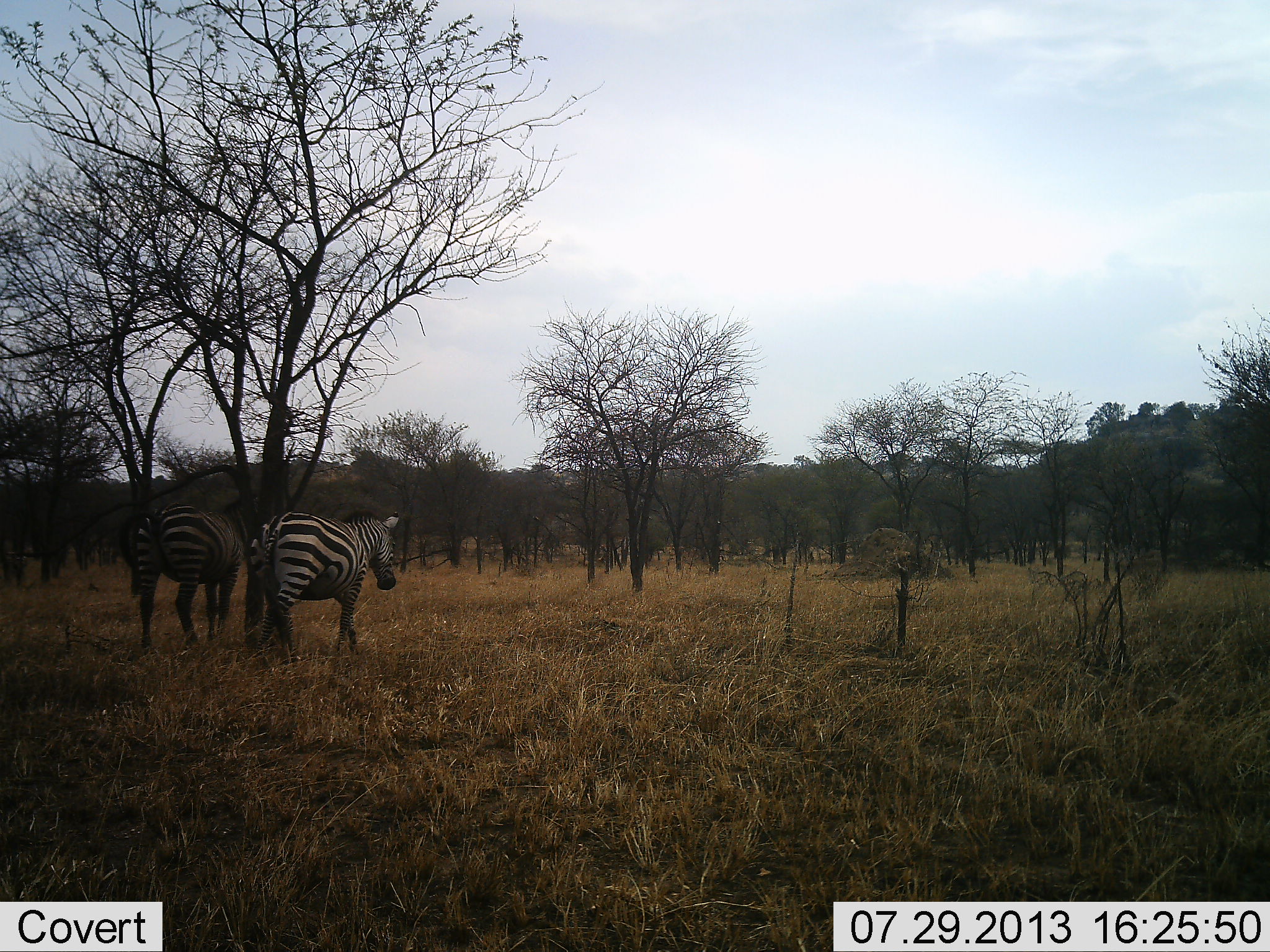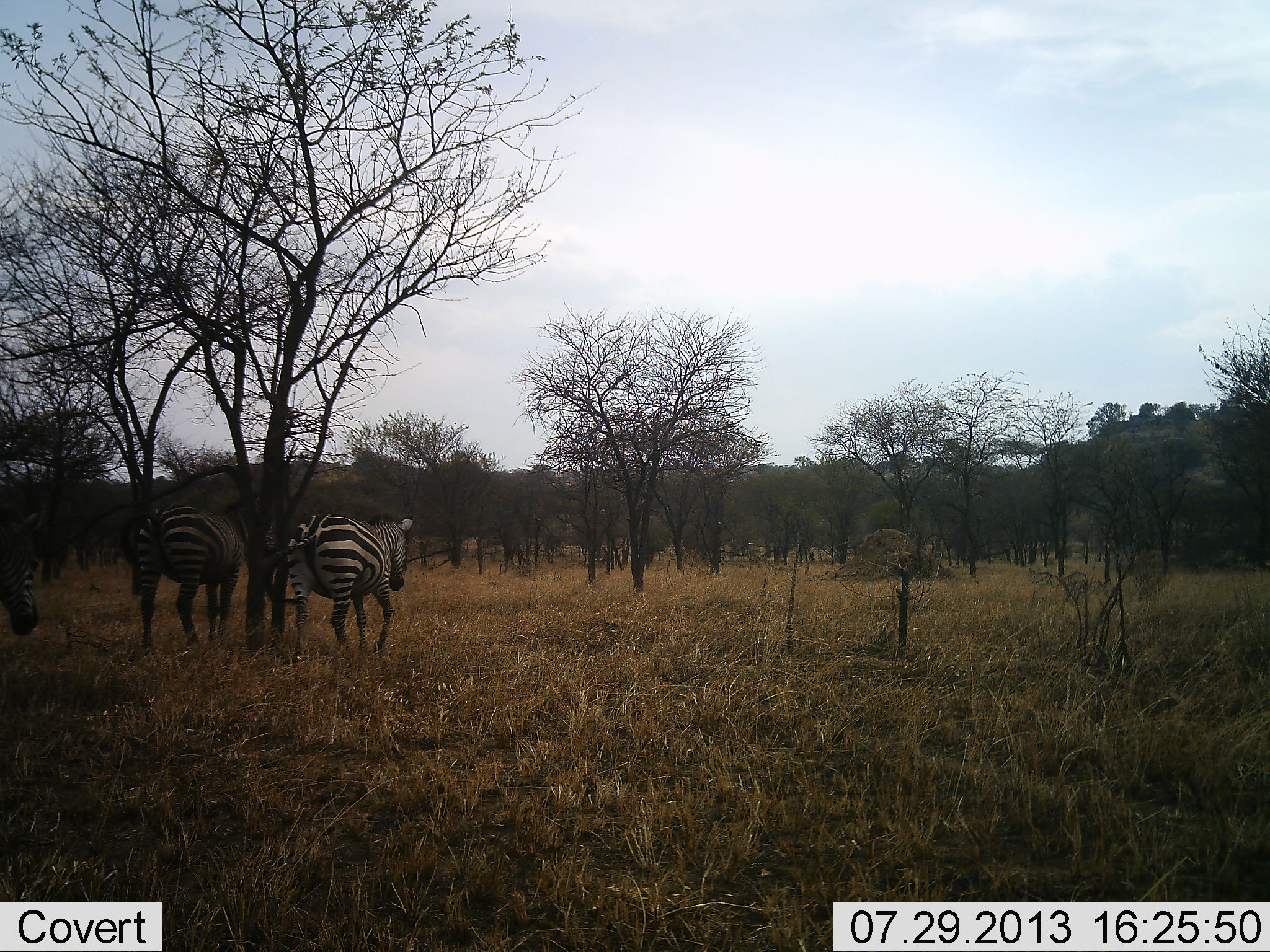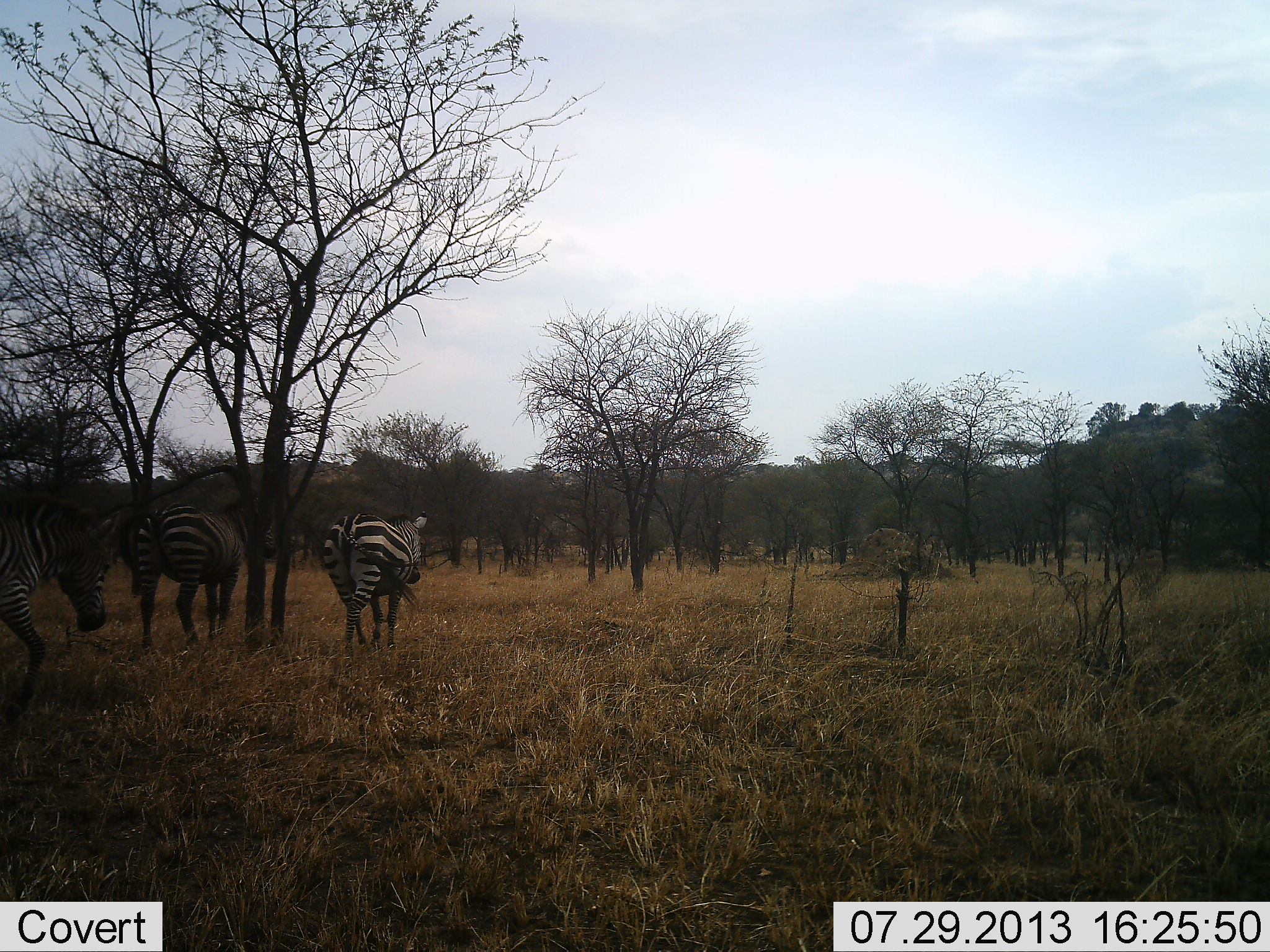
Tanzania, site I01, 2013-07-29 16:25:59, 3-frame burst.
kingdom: Animalia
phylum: Chordata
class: Mammalia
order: Perissodactyla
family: Equidae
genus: Equus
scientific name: Equus quagga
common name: plains zebra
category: zebra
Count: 3.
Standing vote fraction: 67%.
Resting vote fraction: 3%.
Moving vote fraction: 79%.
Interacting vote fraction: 0%.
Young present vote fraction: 0%.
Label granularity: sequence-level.